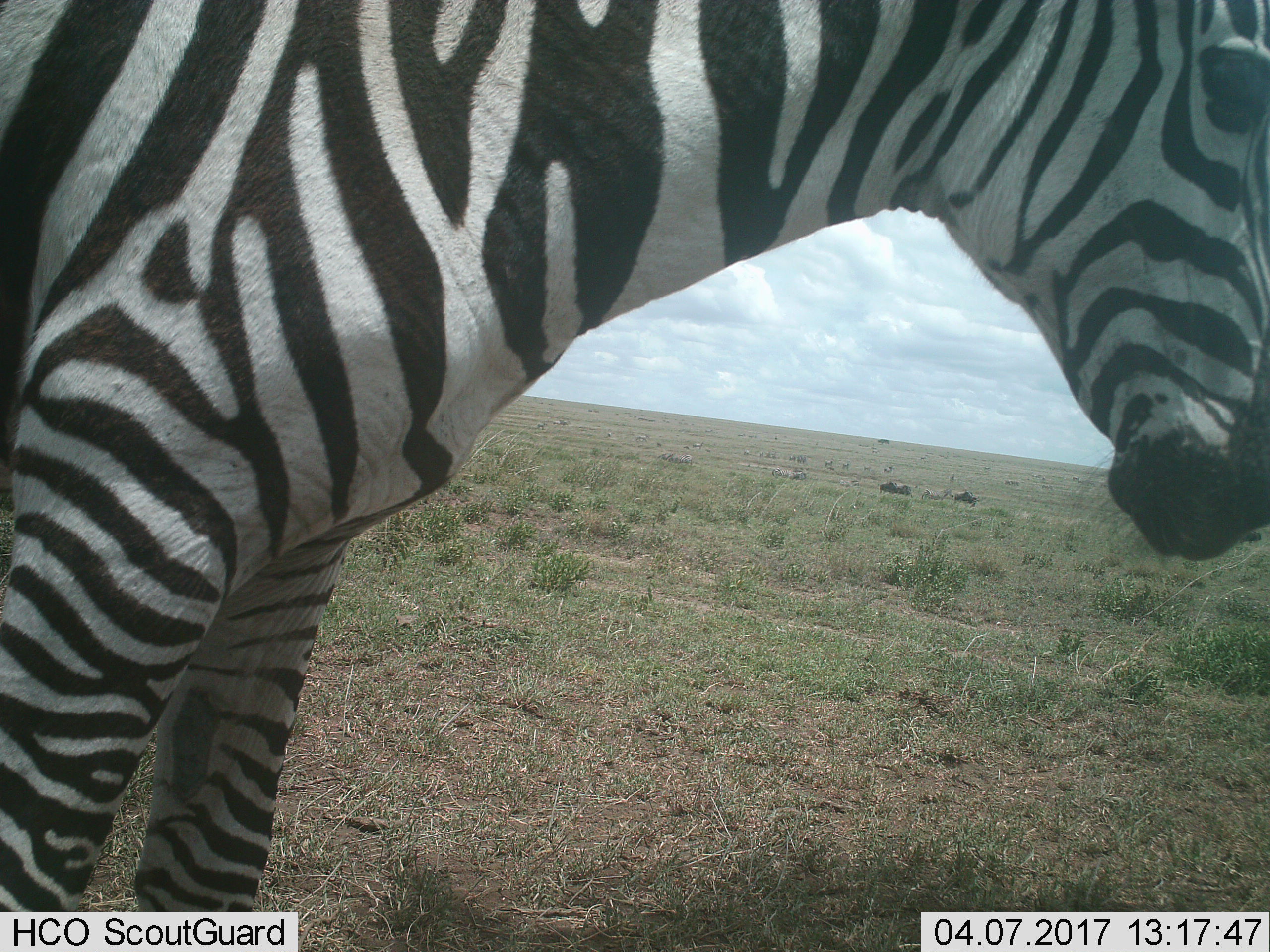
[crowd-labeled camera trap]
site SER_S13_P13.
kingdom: Animalia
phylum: Chordata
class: Mammalia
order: Perissodactyla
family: Equidae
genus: Equus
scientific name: Equus quagga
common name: plains zebra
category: zebraplains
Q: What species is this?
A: Zebraplains (plains zebra) (Equus quagga).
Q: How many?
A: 1.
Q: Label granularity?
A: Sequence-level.